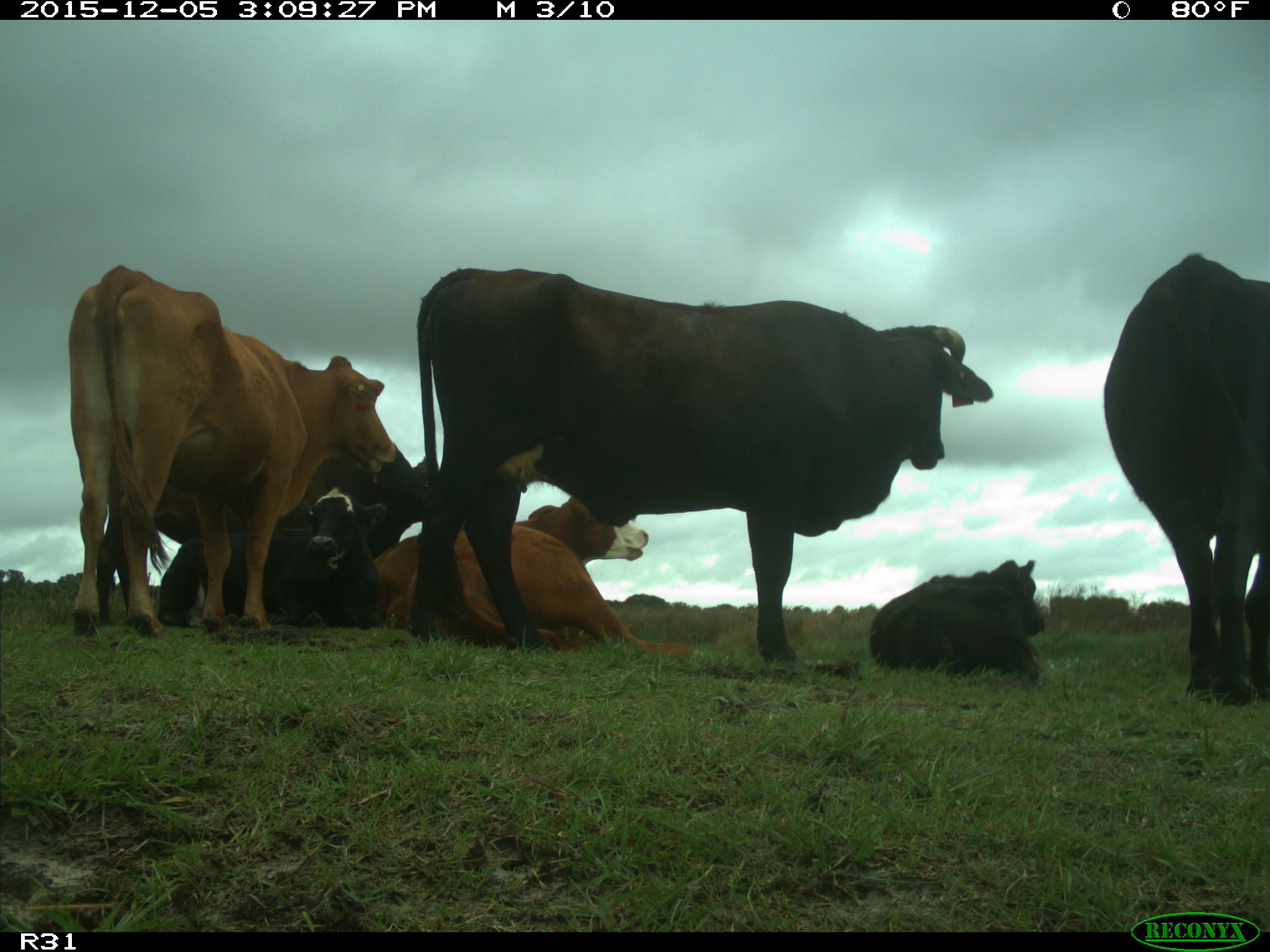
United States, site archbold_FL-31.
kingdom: Animalia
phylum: Chordata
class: Mammalia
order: Artiodactyla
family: Bovidae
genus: Bos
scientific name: Bos taurus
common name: domestic cow